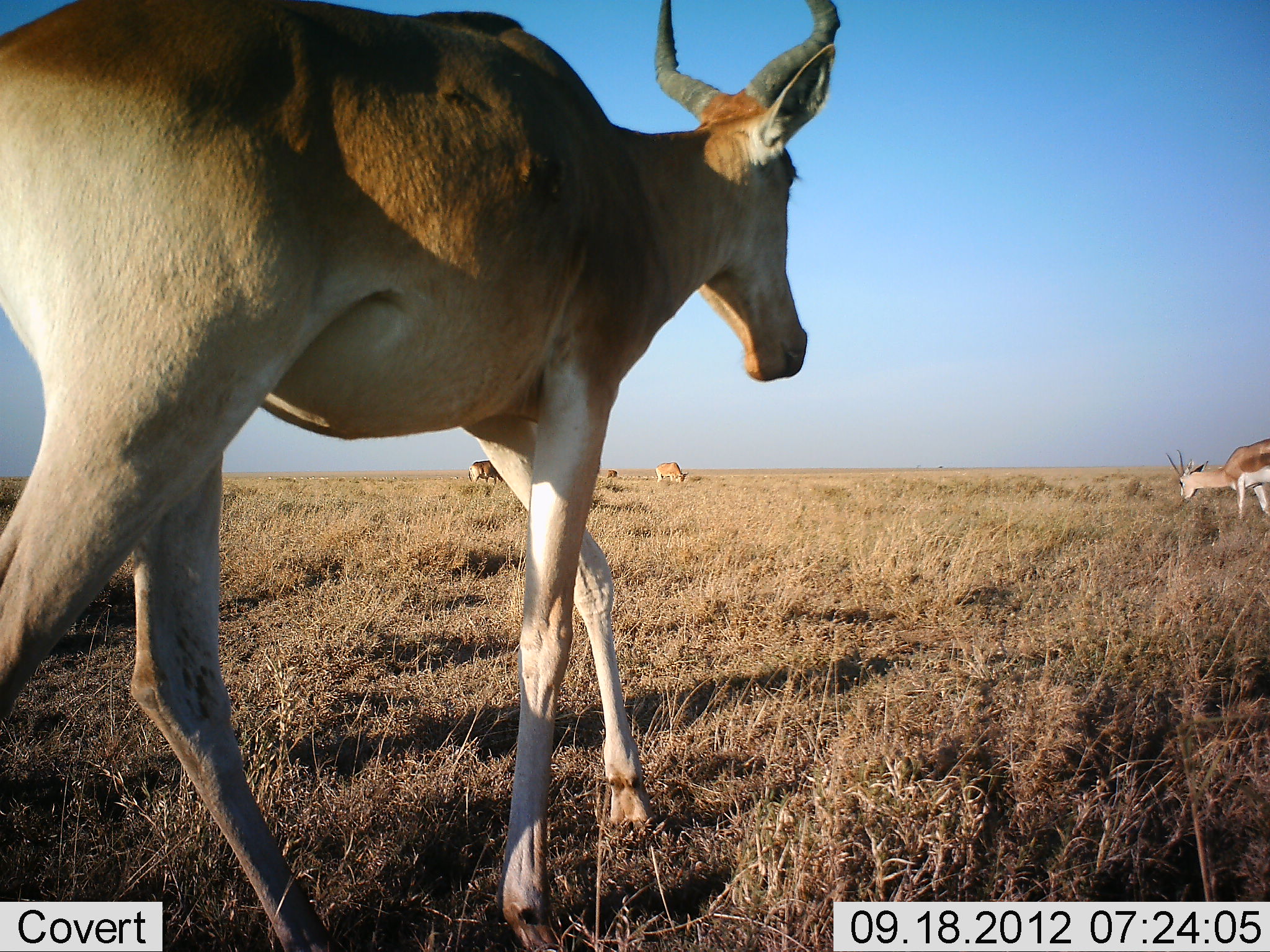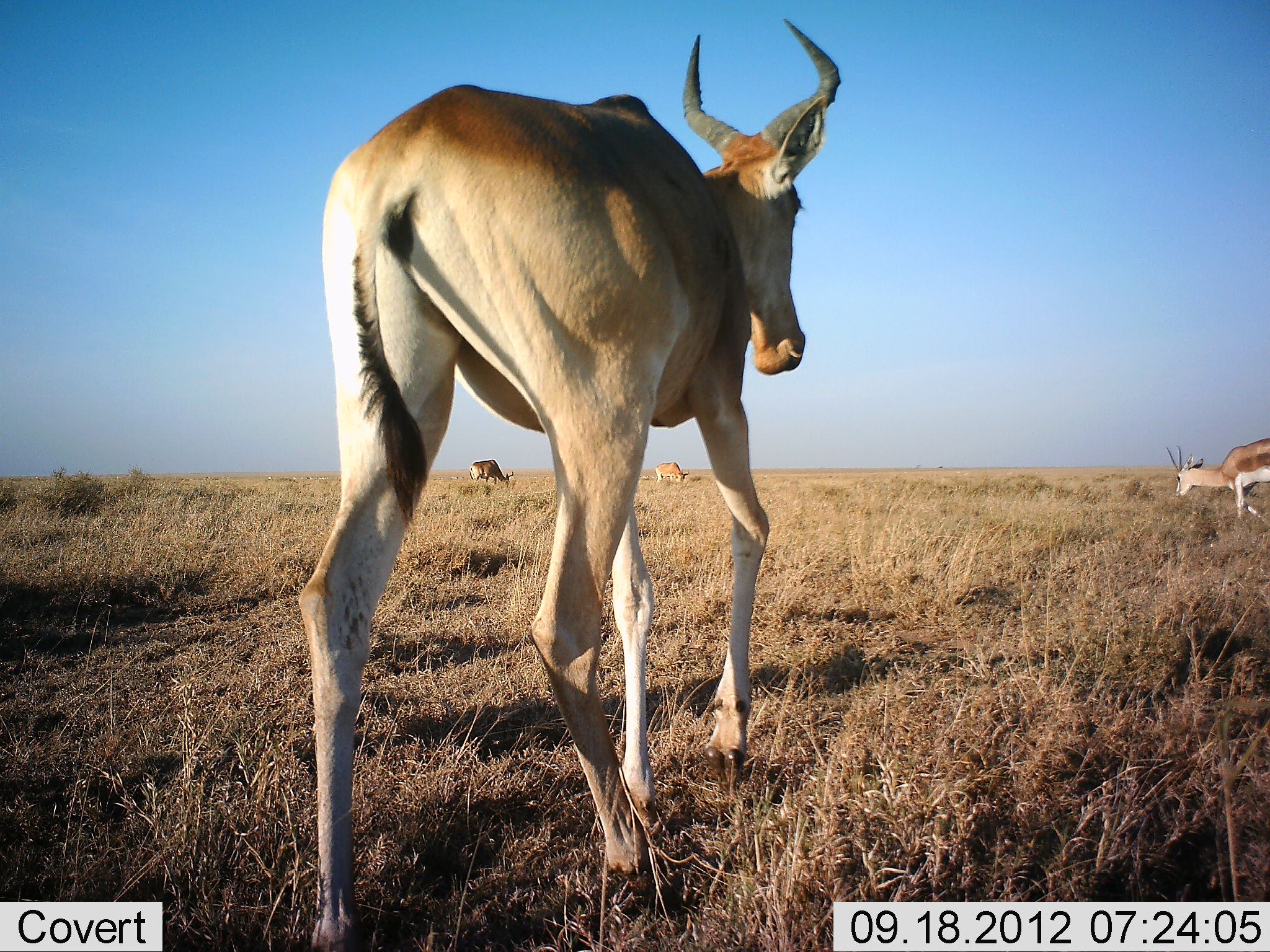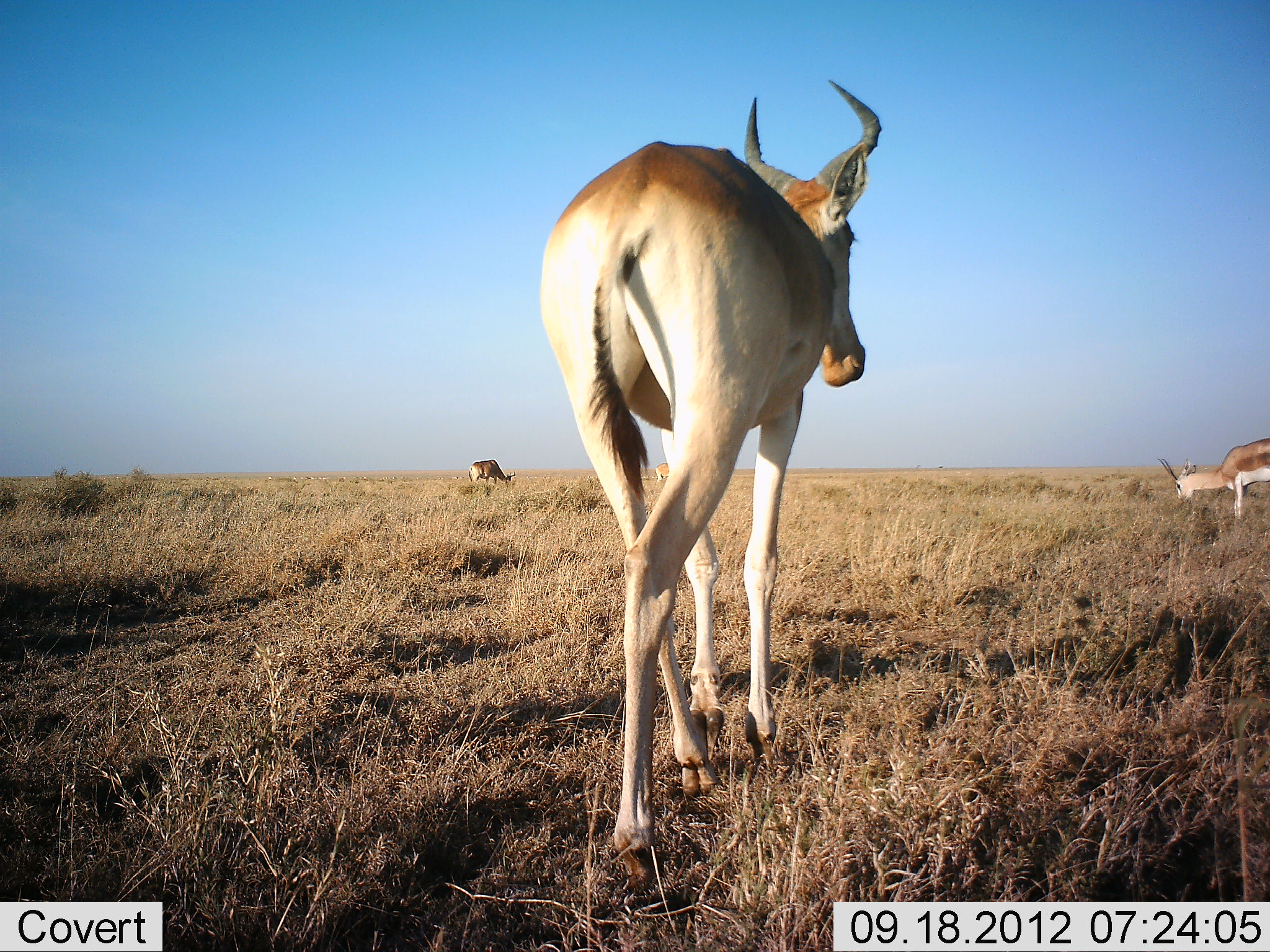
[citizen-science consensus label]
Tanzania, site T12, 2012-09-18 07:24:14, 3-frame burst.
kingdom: Animalia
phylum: Chordata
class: Mammalia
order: Artiodactyla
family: Bovidae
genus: Nanger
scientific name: Nanger granti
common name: grant's gazelle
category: gazellegrants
Gazellegrants (grant's gazelle) (Nanger granti), count 1. Behavior (volunteer vote fractions): standing 30%, resting 0%, moving 40%, interacting 0%. Young present (vote fraction): 0%. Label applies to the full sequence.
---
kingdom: Animalia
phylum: Chordata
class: Mammalia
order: Artiodactyla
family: Bovidae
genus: Alcelaphus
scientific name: Alcelaphus buselaphus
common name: hartebeest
Hartebeest (Alcelaphus buselaphus), count 3. Behavior (volunteer vote fractions): standing 27%, resting 0%, moving 95%, interacting 0%. Young present (vote fraction): 0%. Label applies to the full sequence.